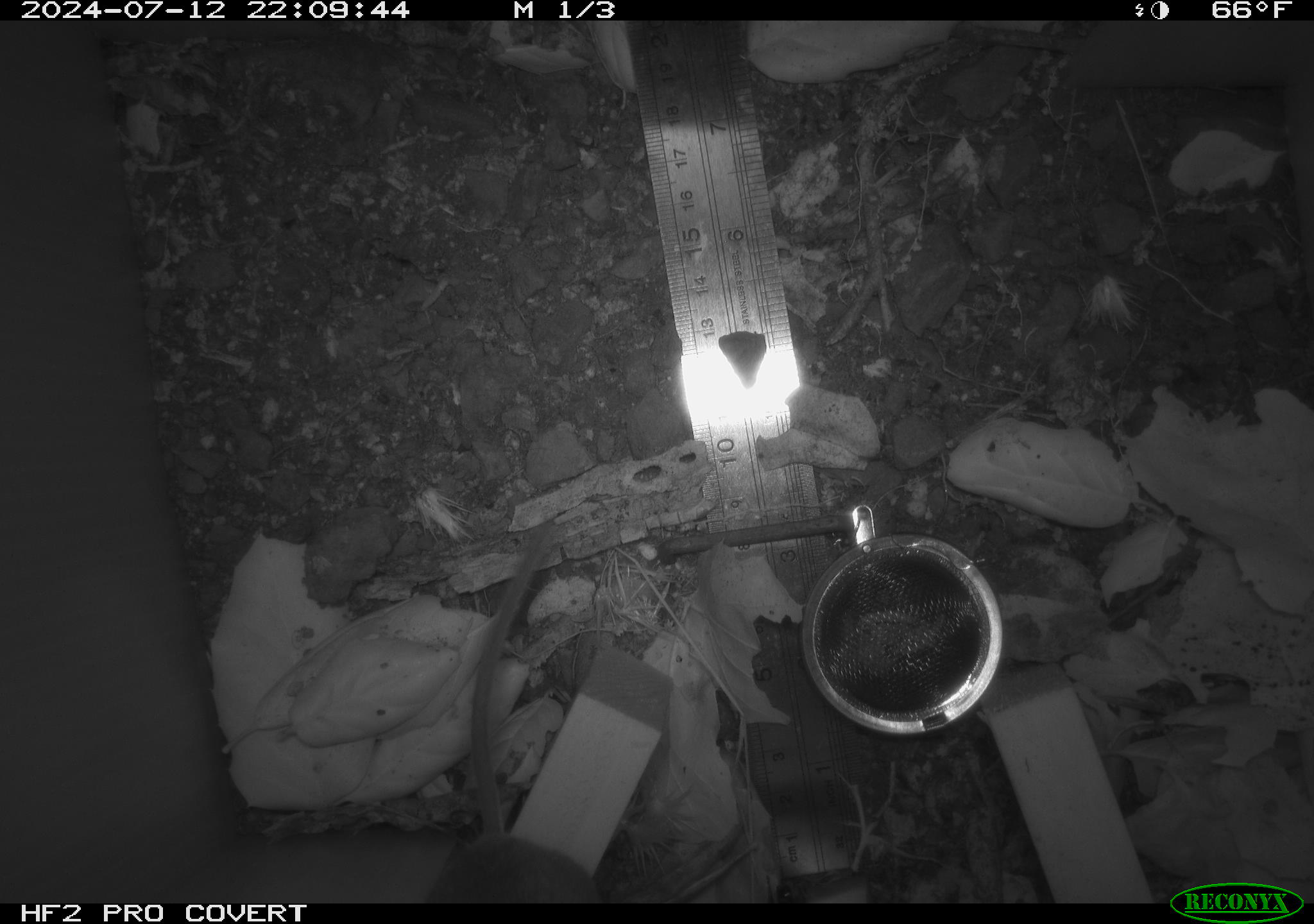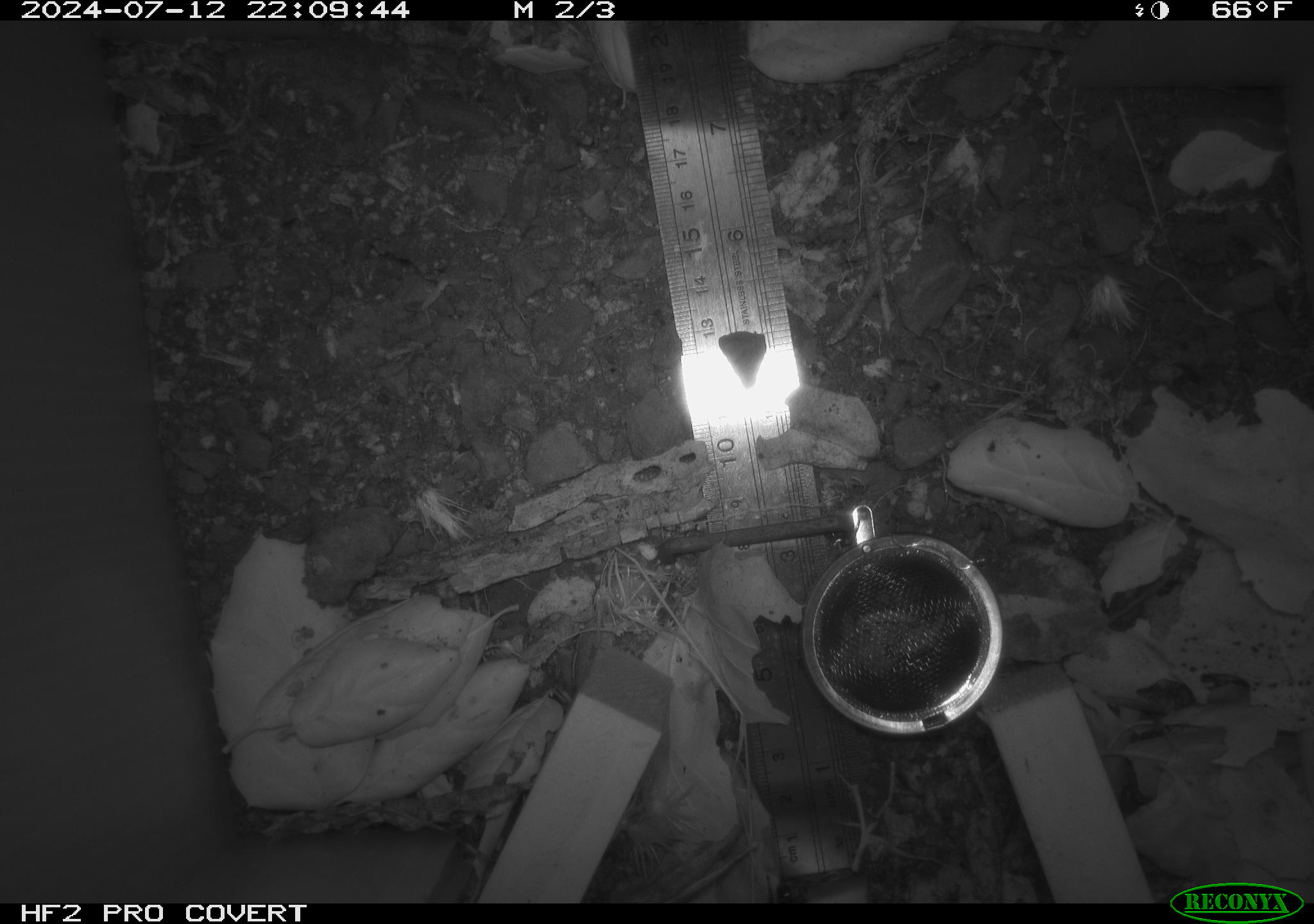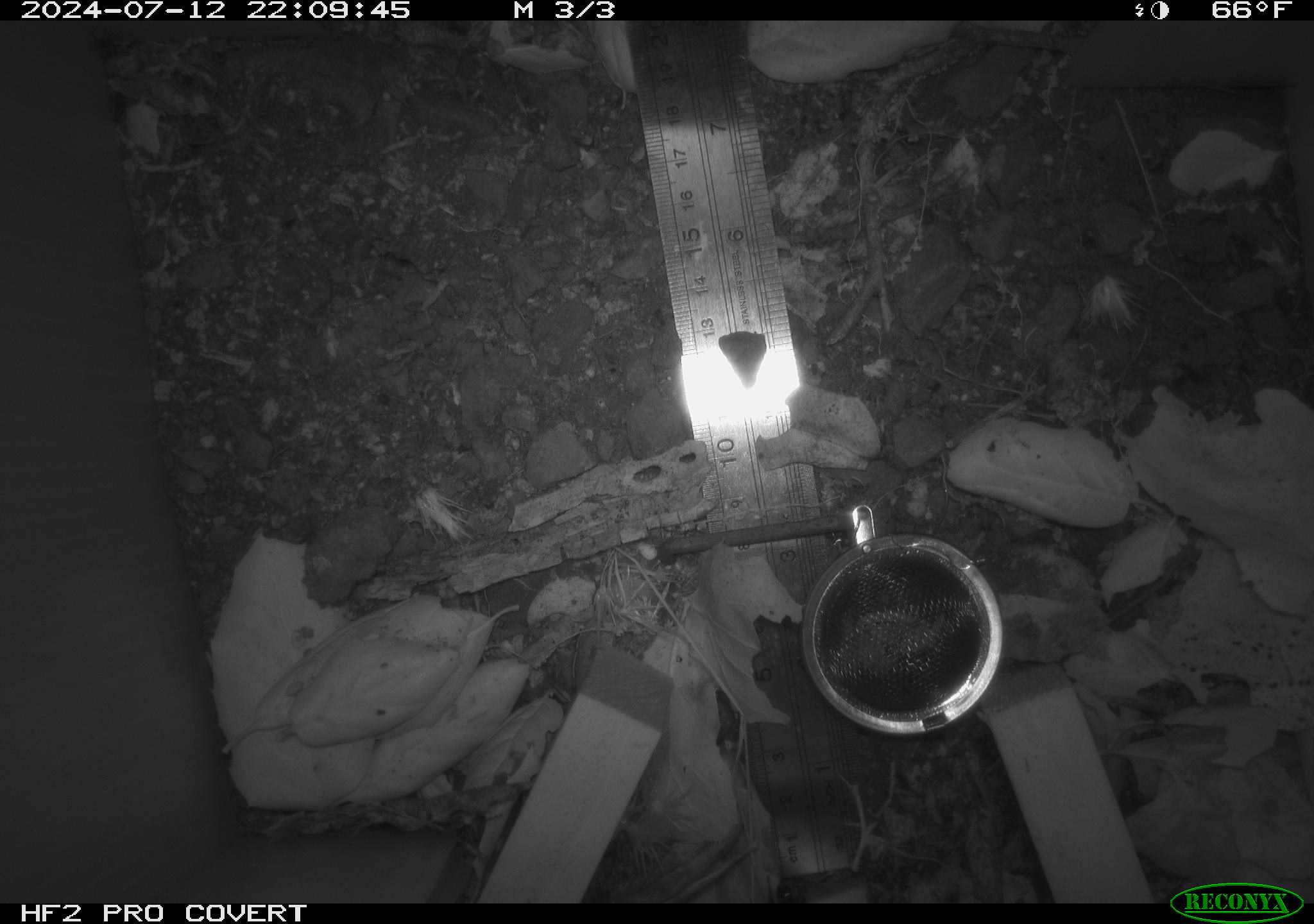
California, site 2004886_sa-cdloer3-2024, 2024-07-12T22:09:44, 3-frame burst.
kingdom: Animalia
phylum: Chordata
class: Mammalia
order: Rodentia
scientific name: Rodentia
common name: rodent